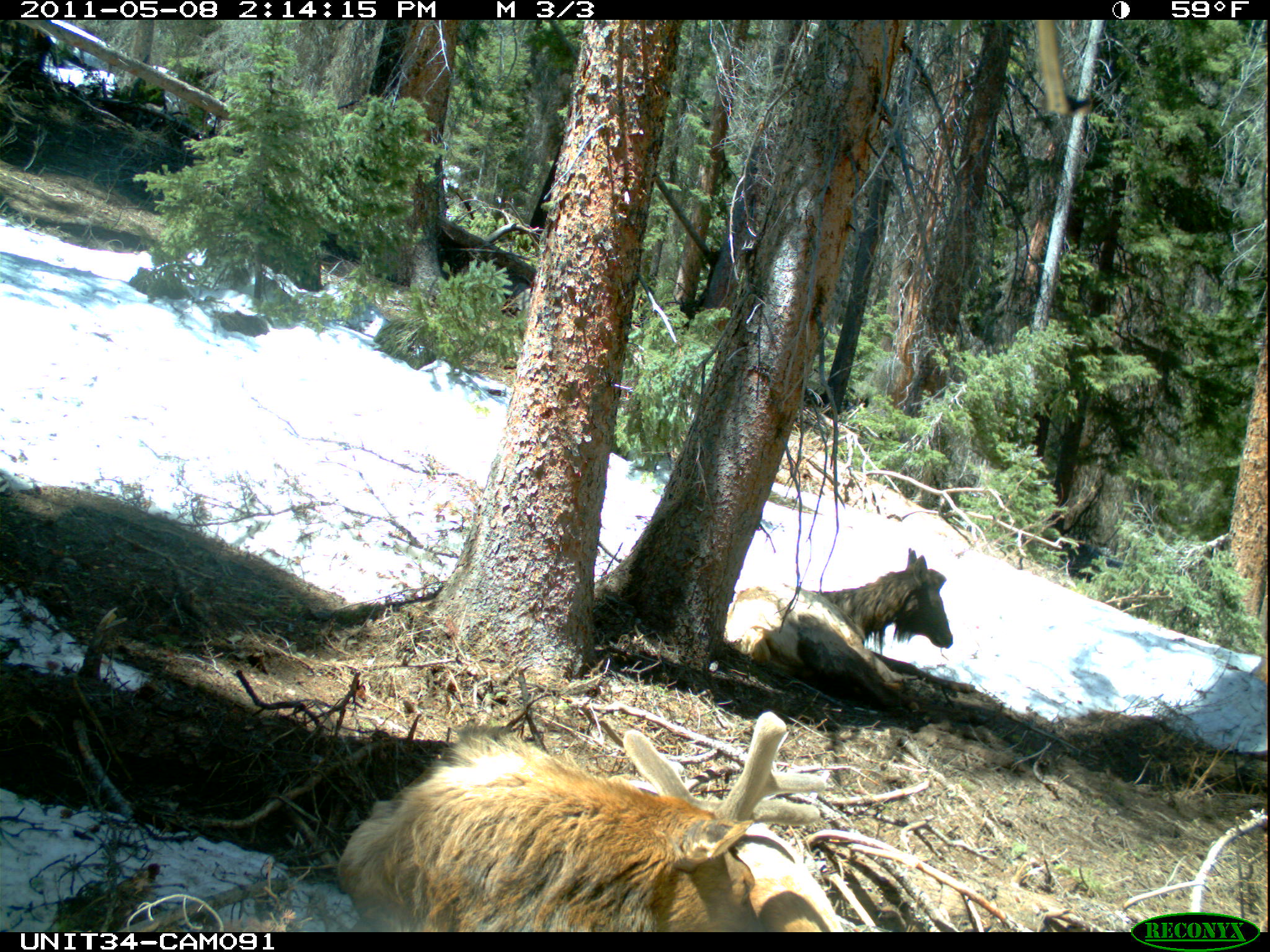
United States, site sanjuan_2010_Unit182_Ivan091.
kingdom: Animalia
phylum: Chordata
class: Mammalia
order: Artiodactyla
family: Cervidae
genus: Cervus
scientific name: Cervus elaphus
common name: red deer